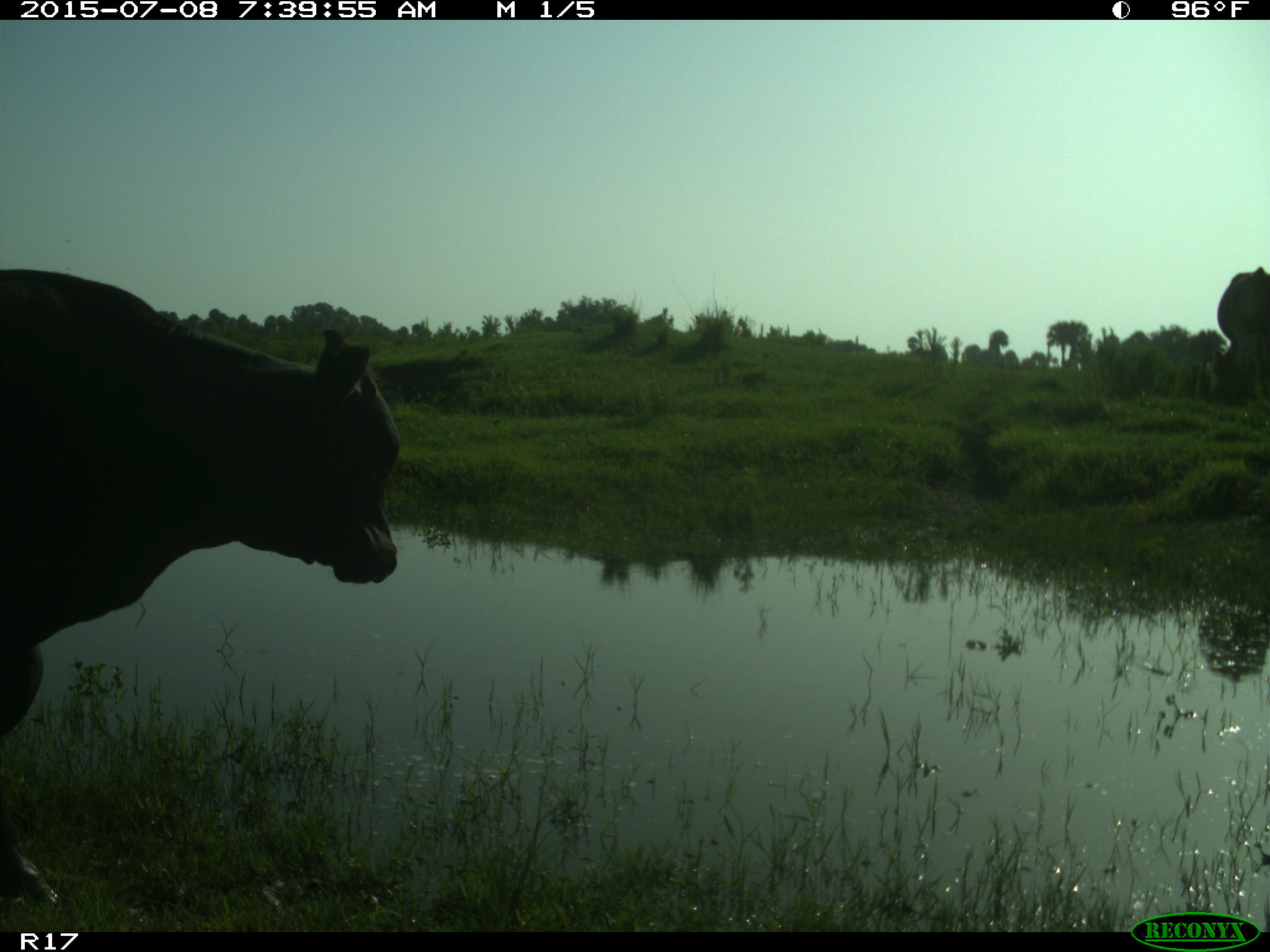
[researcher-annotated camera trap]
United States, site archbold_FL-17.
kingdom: Animalia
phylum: Chordata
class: Mammalia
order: Artiodactyla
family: Bovidae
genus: Bos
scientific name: Bos taurus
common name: domestic cow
Bos taurus (domestic cow).